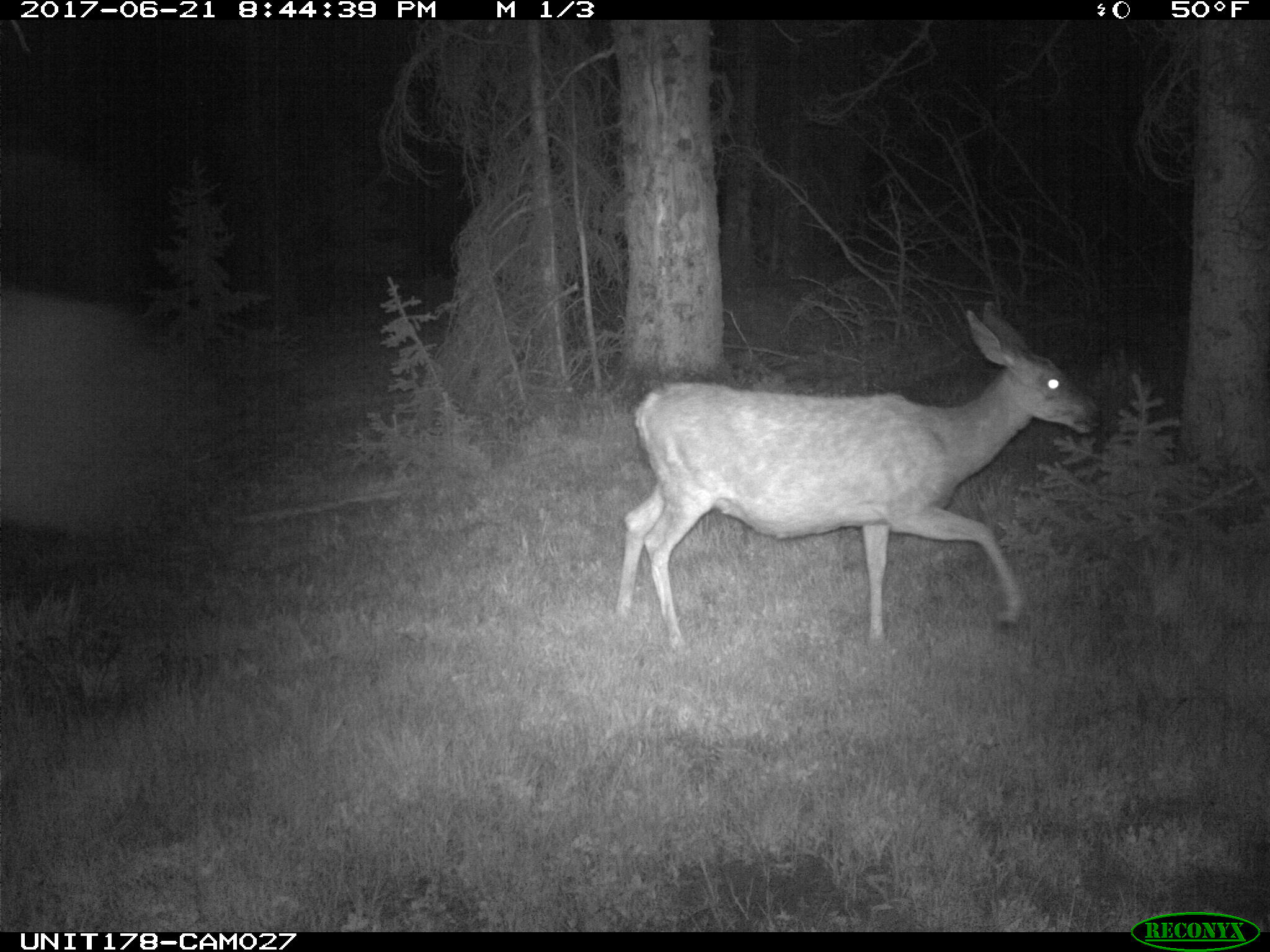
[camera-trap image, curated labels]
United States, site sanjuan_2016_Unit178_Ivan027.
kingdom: Animalia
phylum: Chordata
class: Mammalia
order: Artiodactyla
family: Cervidae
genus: Odocoileus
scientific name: Odocoileus hemionus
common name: mule deer